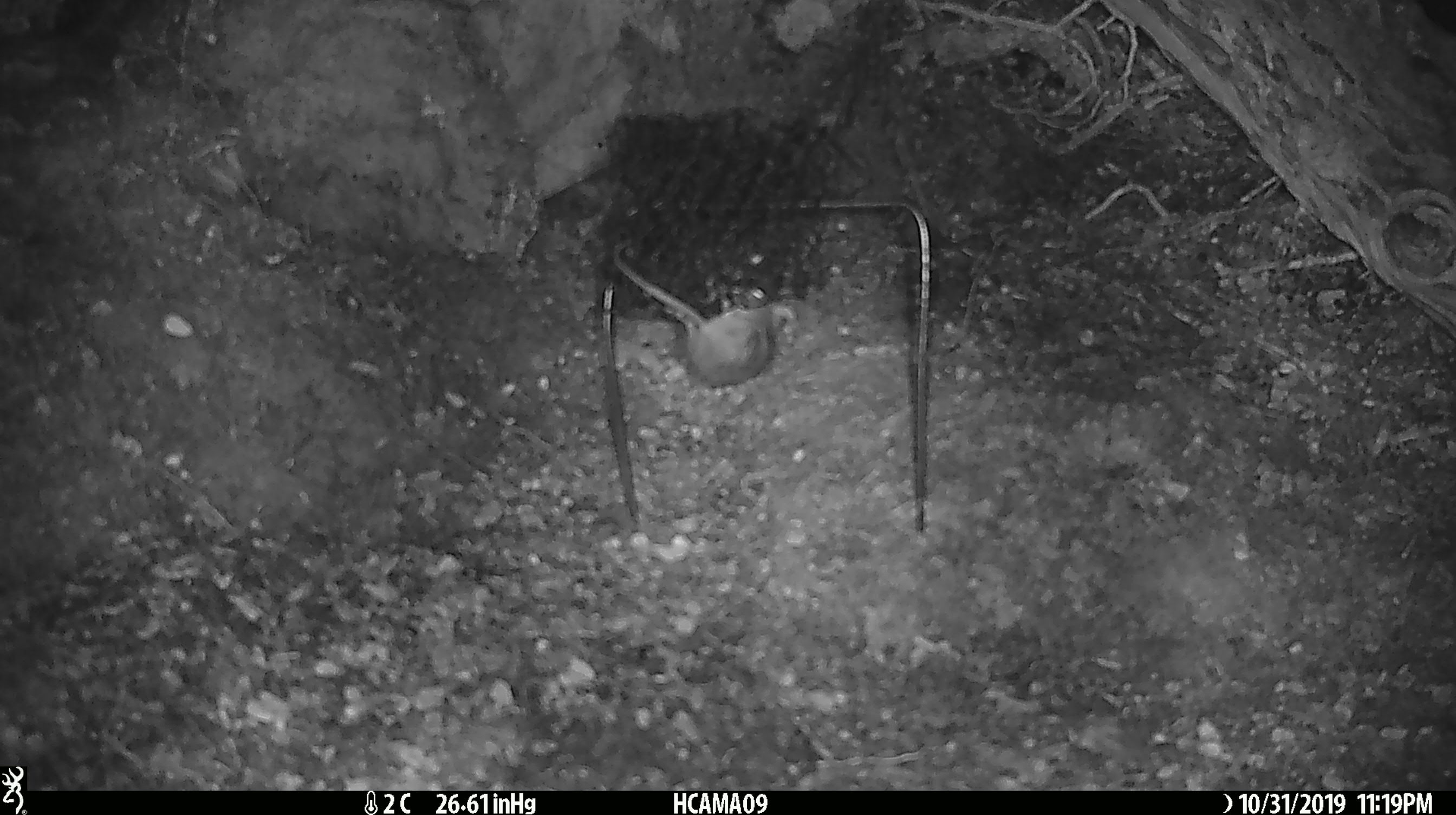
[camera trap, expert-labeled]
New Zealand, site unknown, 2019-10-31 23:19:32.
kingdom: Animalia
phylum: Chordata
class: Mammalia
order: Rodentia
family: Muridae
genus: Mus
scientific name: Mus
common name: mouse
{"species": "mouse (Mus)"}